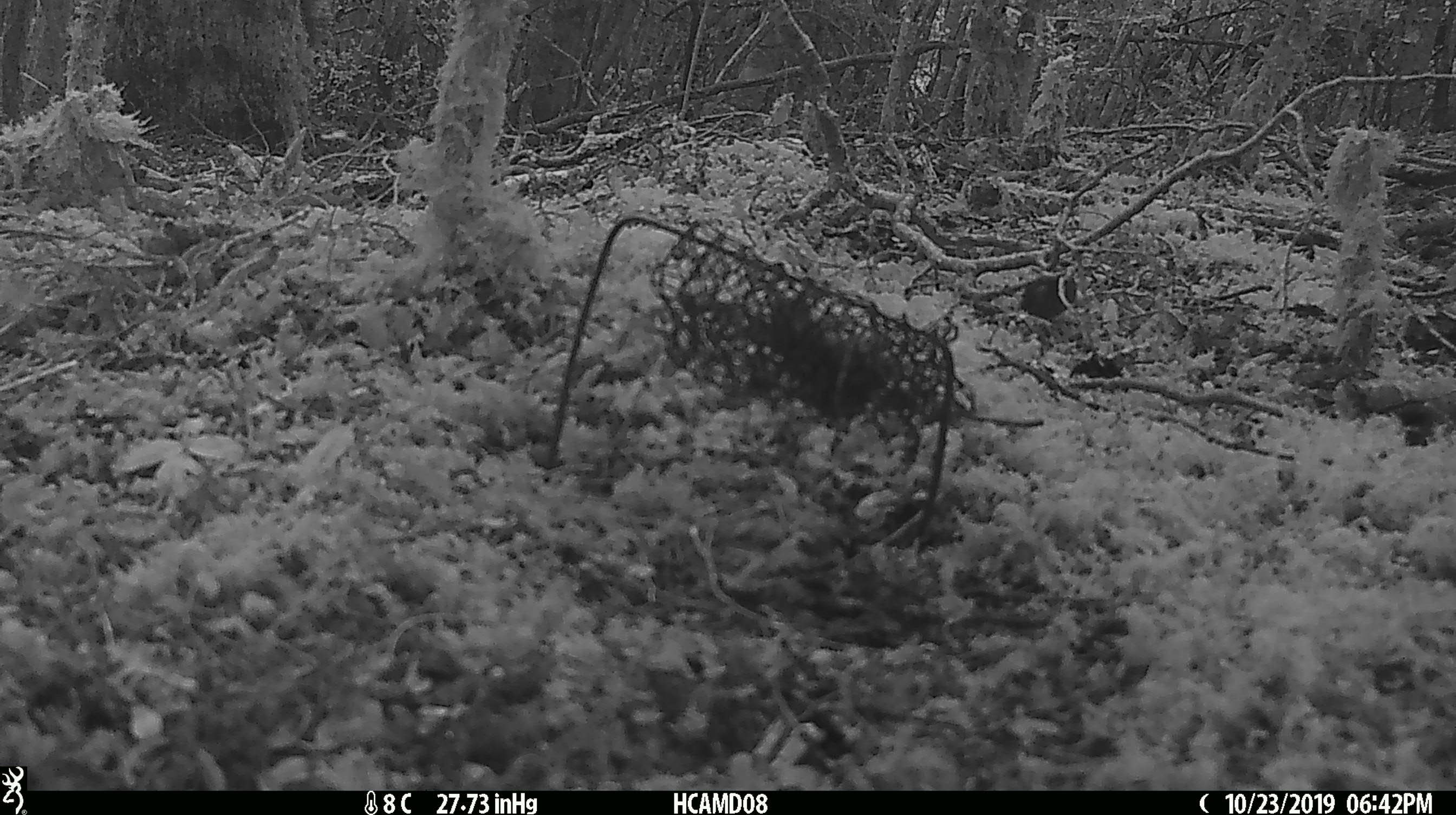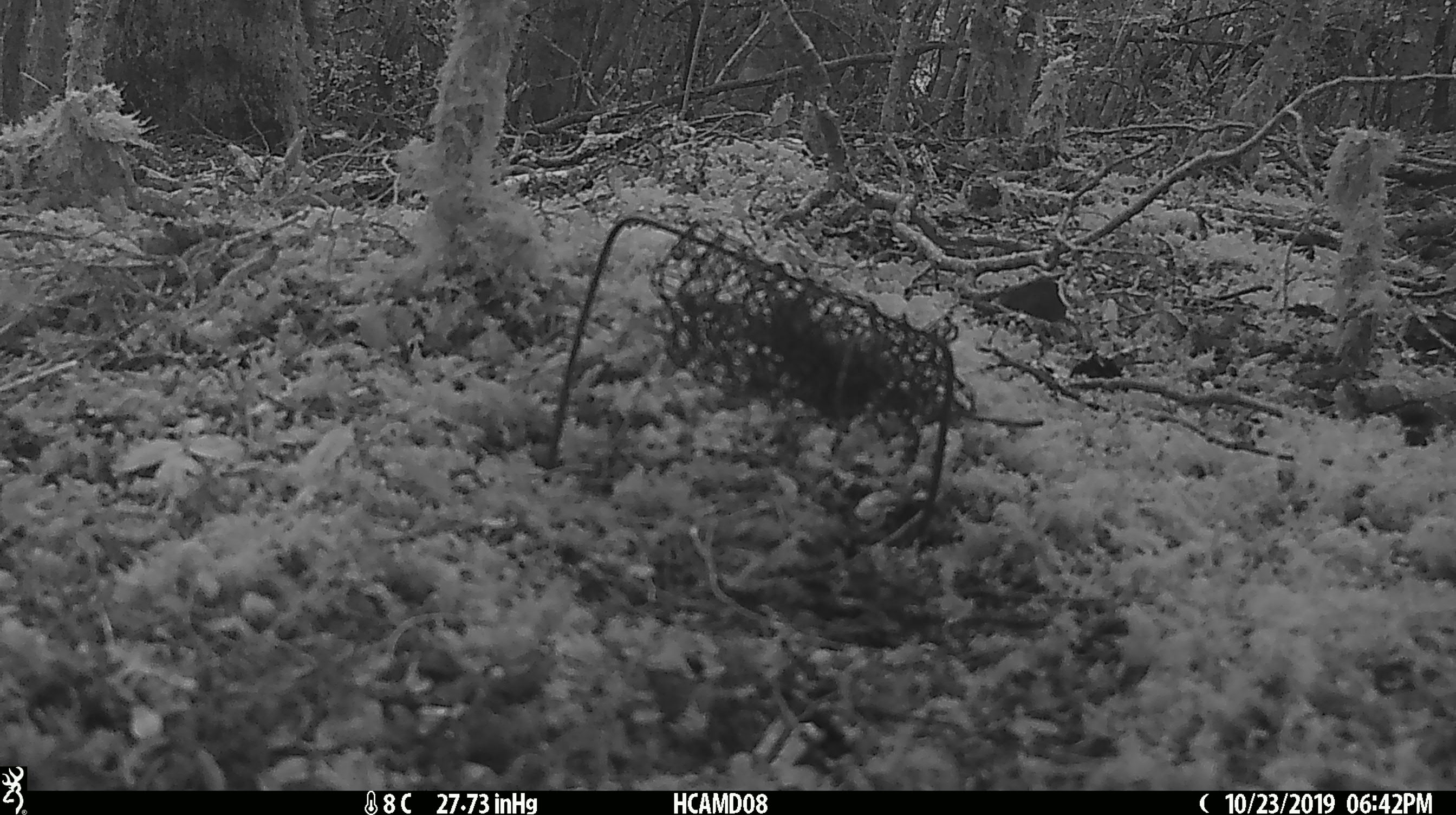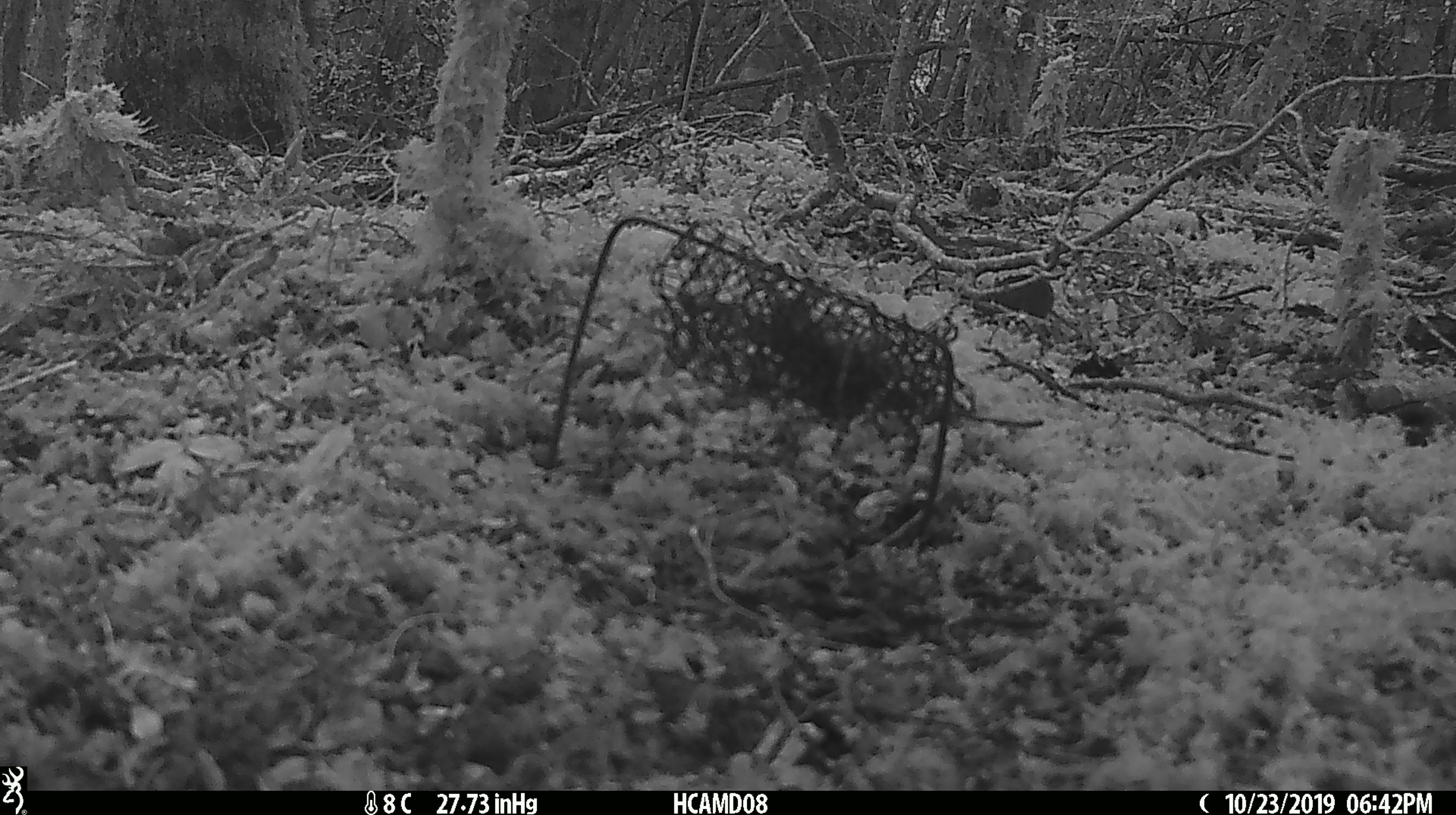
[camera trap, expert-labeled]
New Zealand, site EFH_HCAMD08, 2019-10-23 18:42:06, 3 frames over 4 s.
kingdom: Animalia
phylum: Chordata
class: Mammalia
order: Rodentia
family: Muridae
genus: Mus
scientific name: Mus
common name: mouse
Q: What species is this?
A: Mouse (Mus).